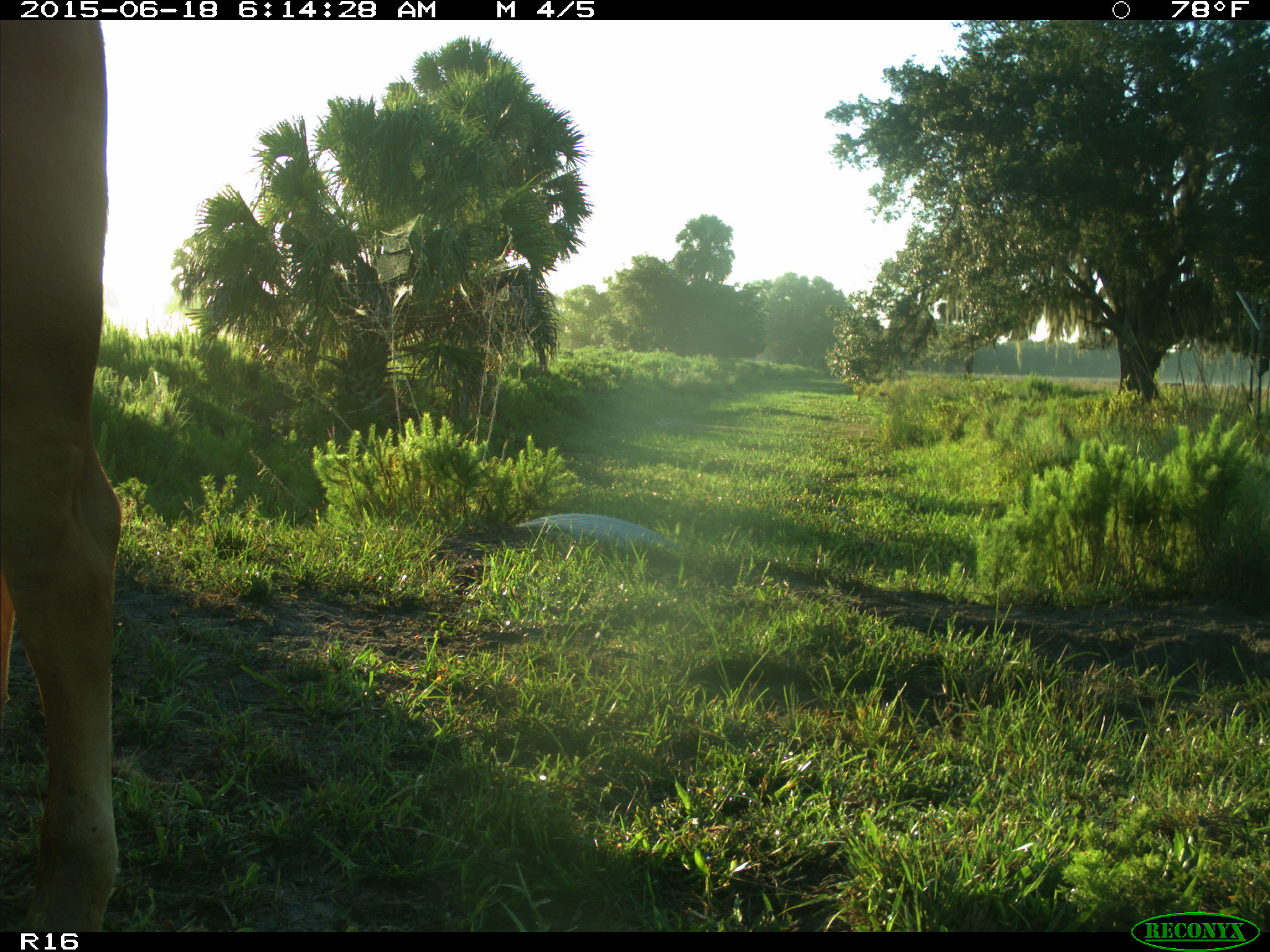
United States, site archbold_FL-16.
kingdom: Animalia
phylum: Chordata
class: Mammalia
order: Artiodactyla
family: Bovidae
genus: Bos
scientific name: Bos taurus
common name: domestic cow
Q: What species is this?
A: Bos taurus (domestic cow).